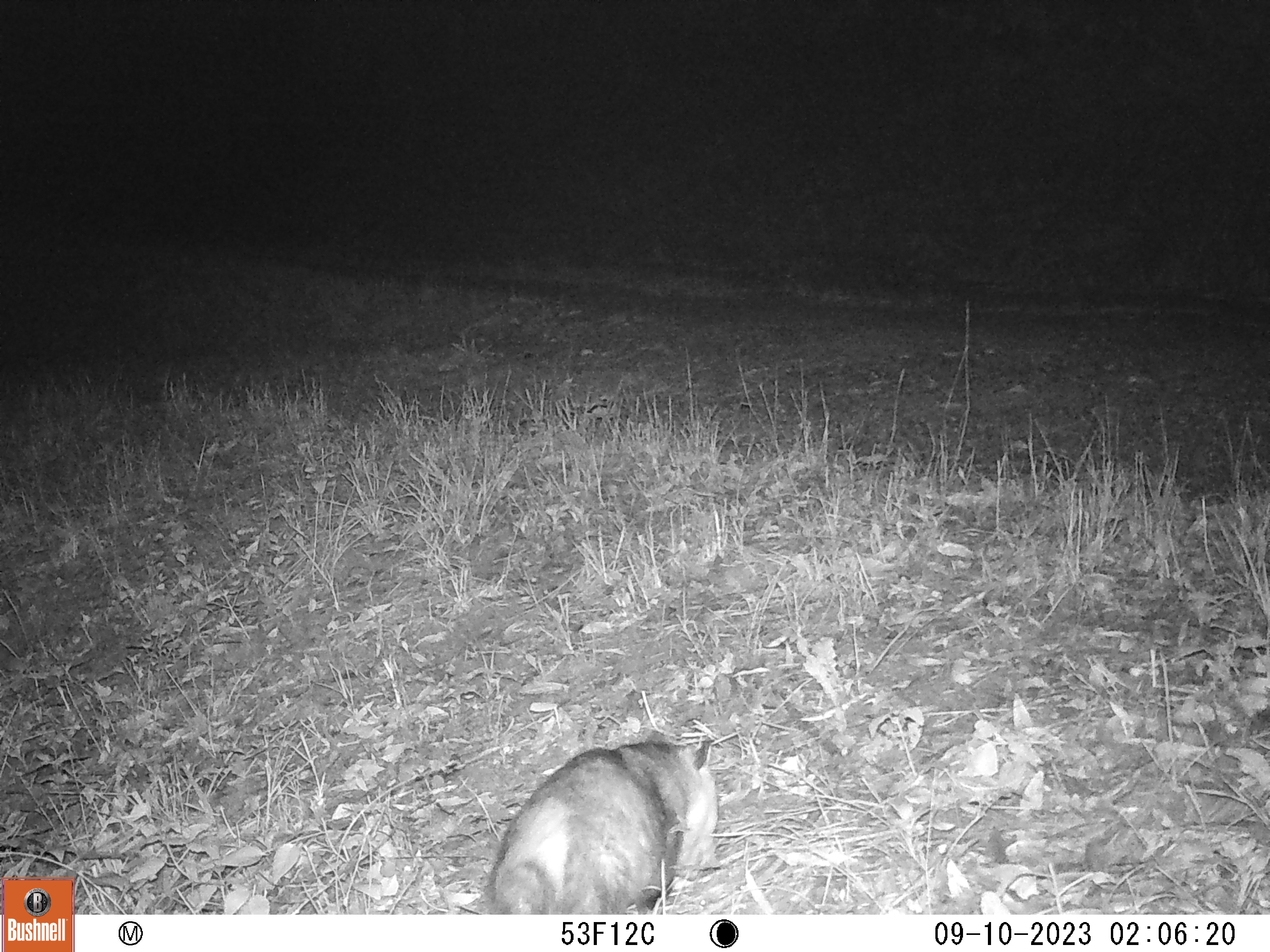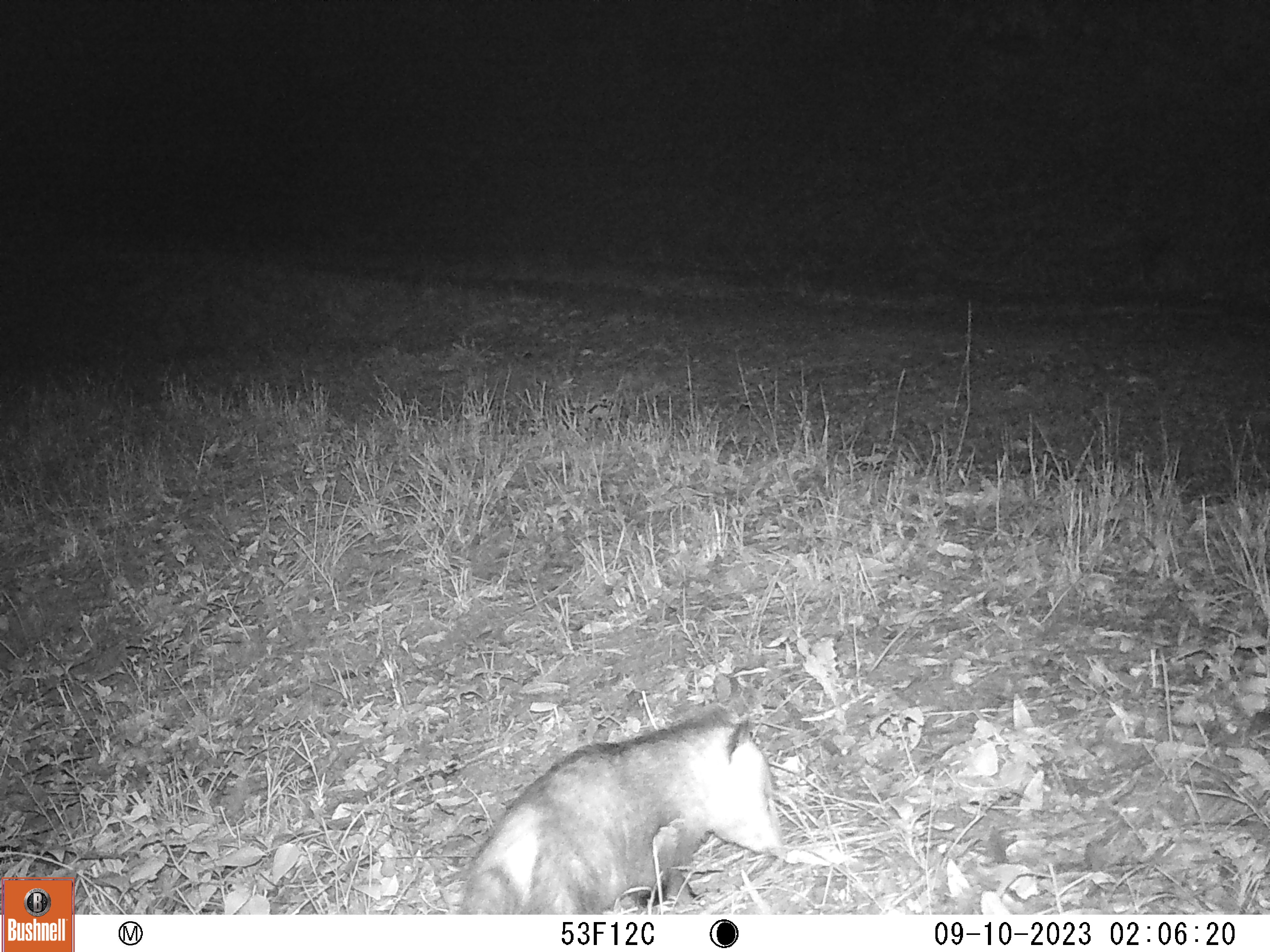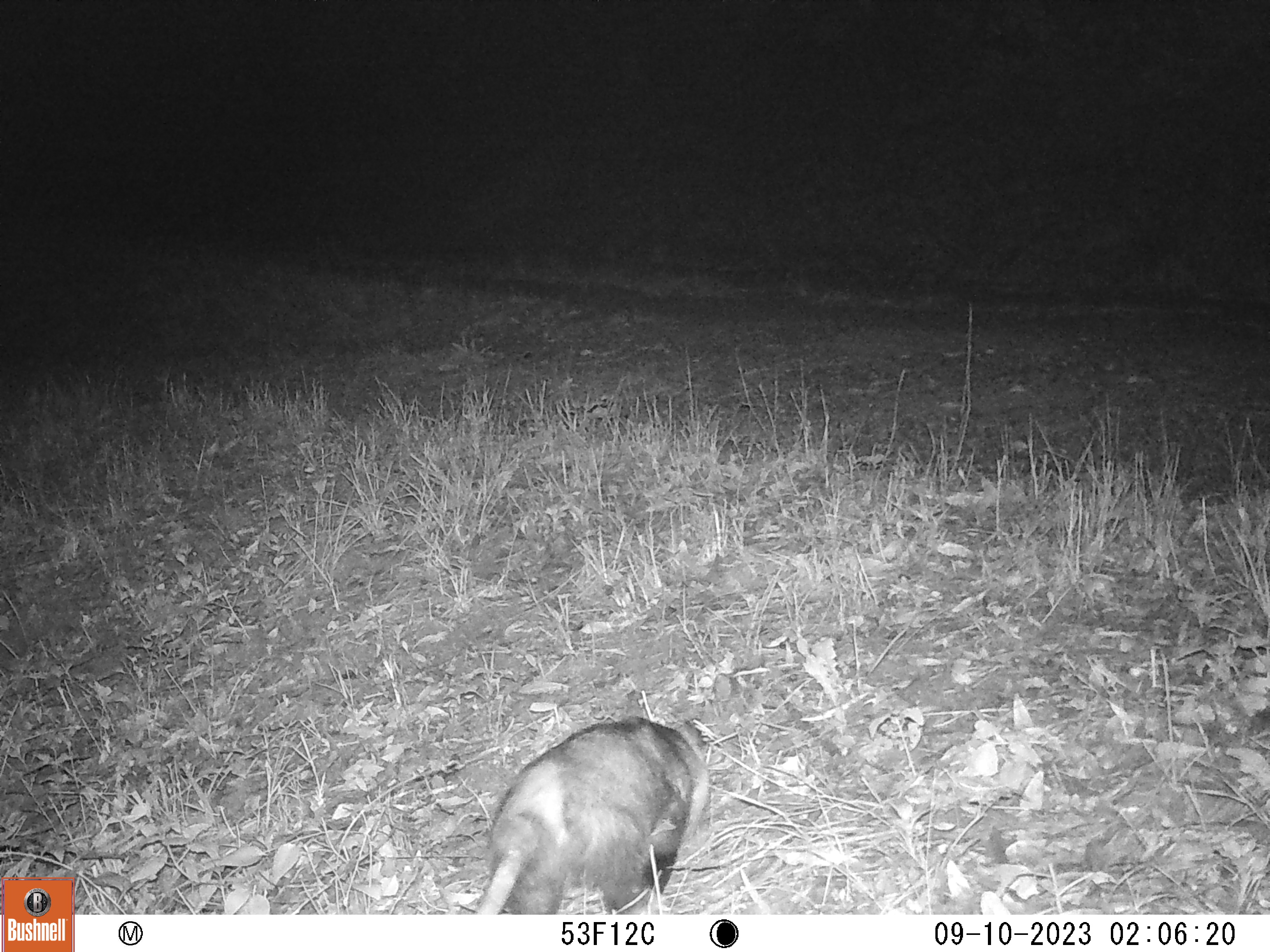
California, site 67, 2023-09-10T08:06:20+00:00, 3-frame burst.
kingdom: Animalia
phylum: Chordata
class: Mammalia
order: Didelphimorphia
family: Didelphidae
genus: Didelphis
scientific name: Didelphis virginiana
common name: virginia opossum